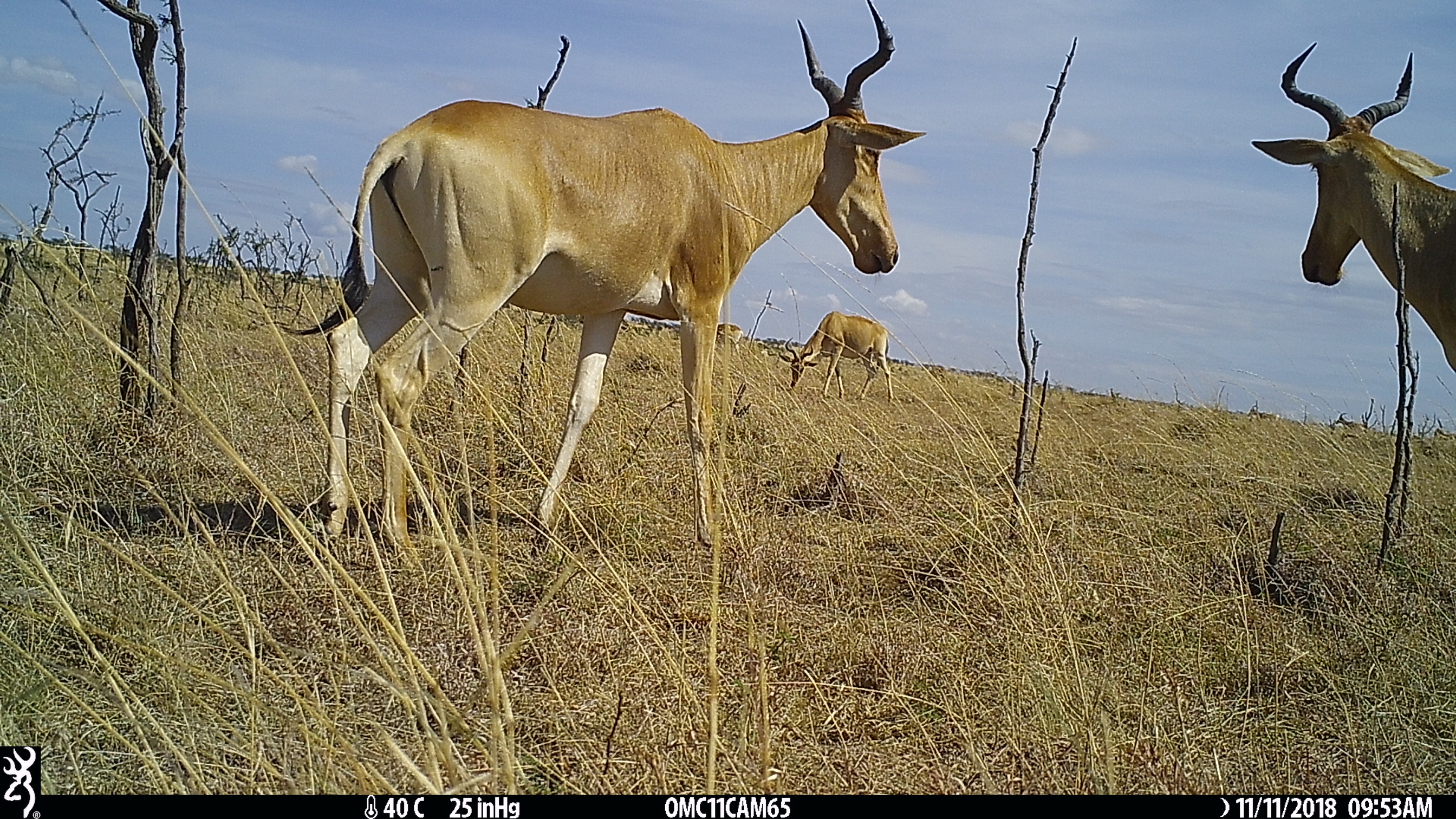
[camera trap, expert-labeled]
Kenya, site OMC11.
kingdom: Animalia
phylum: Chordata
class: Mammalia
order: Artiodactyla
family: Bovidae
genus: Alcelaphus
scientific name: Alcelaphus buselaphus cokii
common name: coke's hartebeest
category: hartebeest cokes